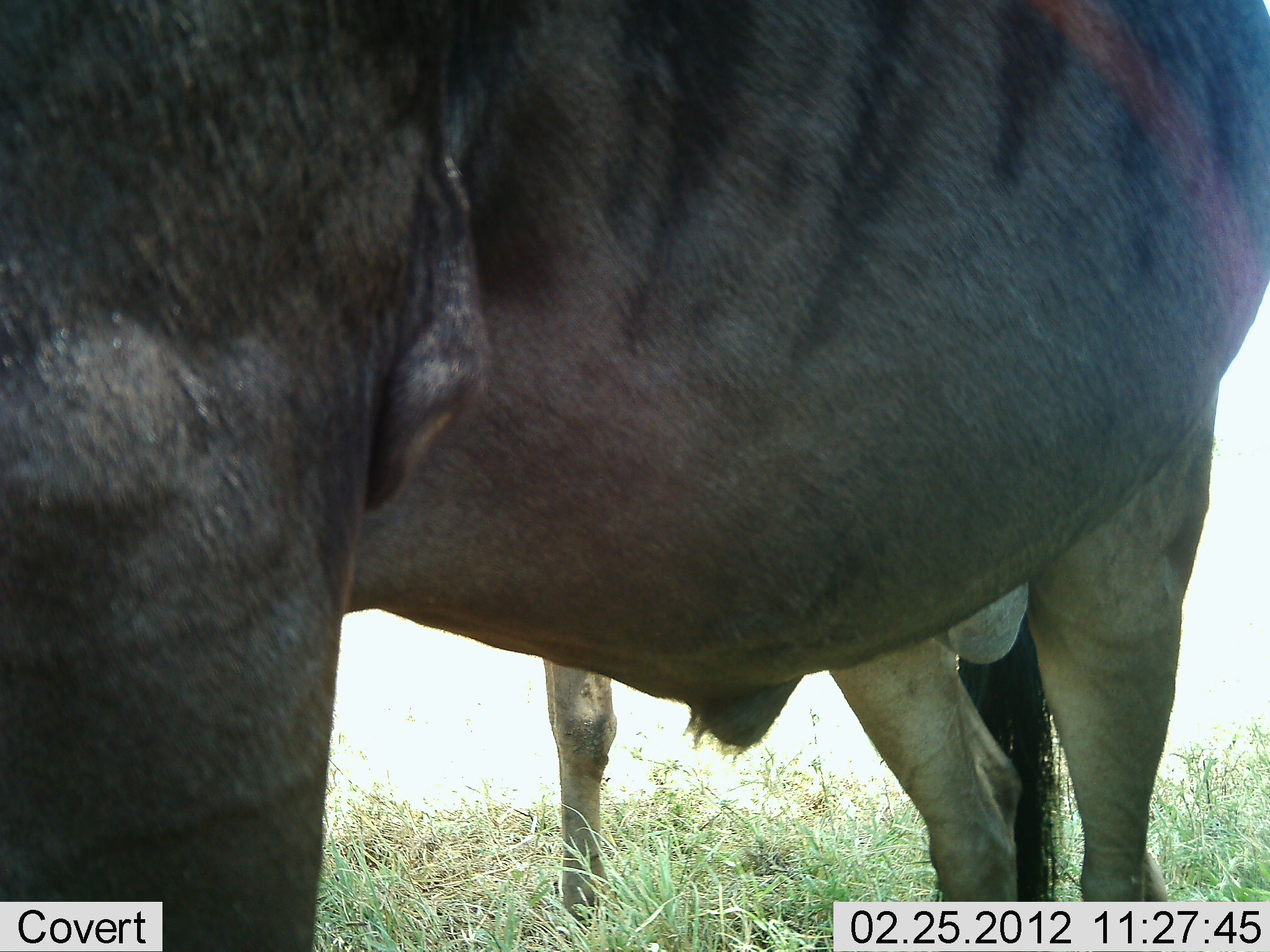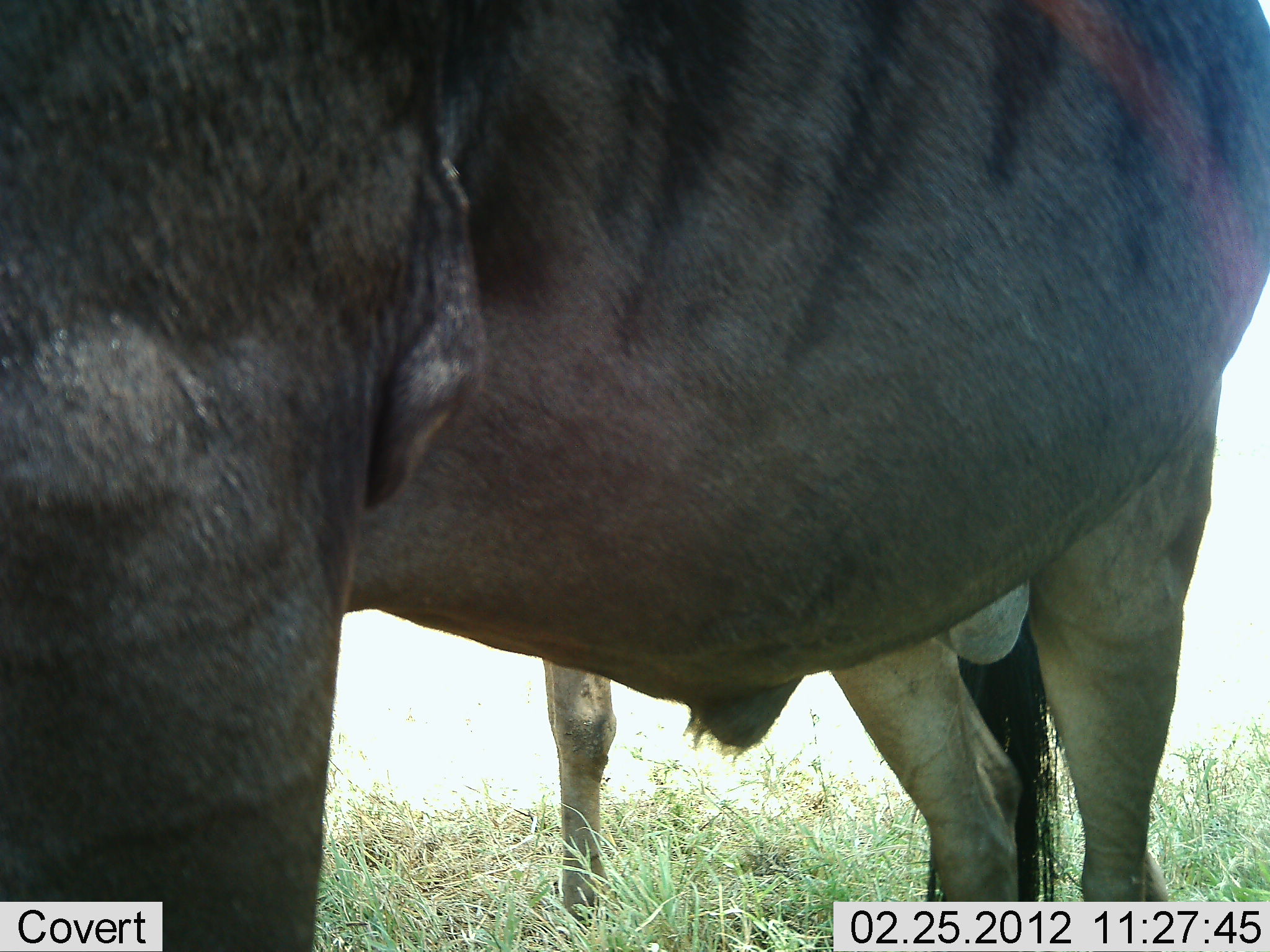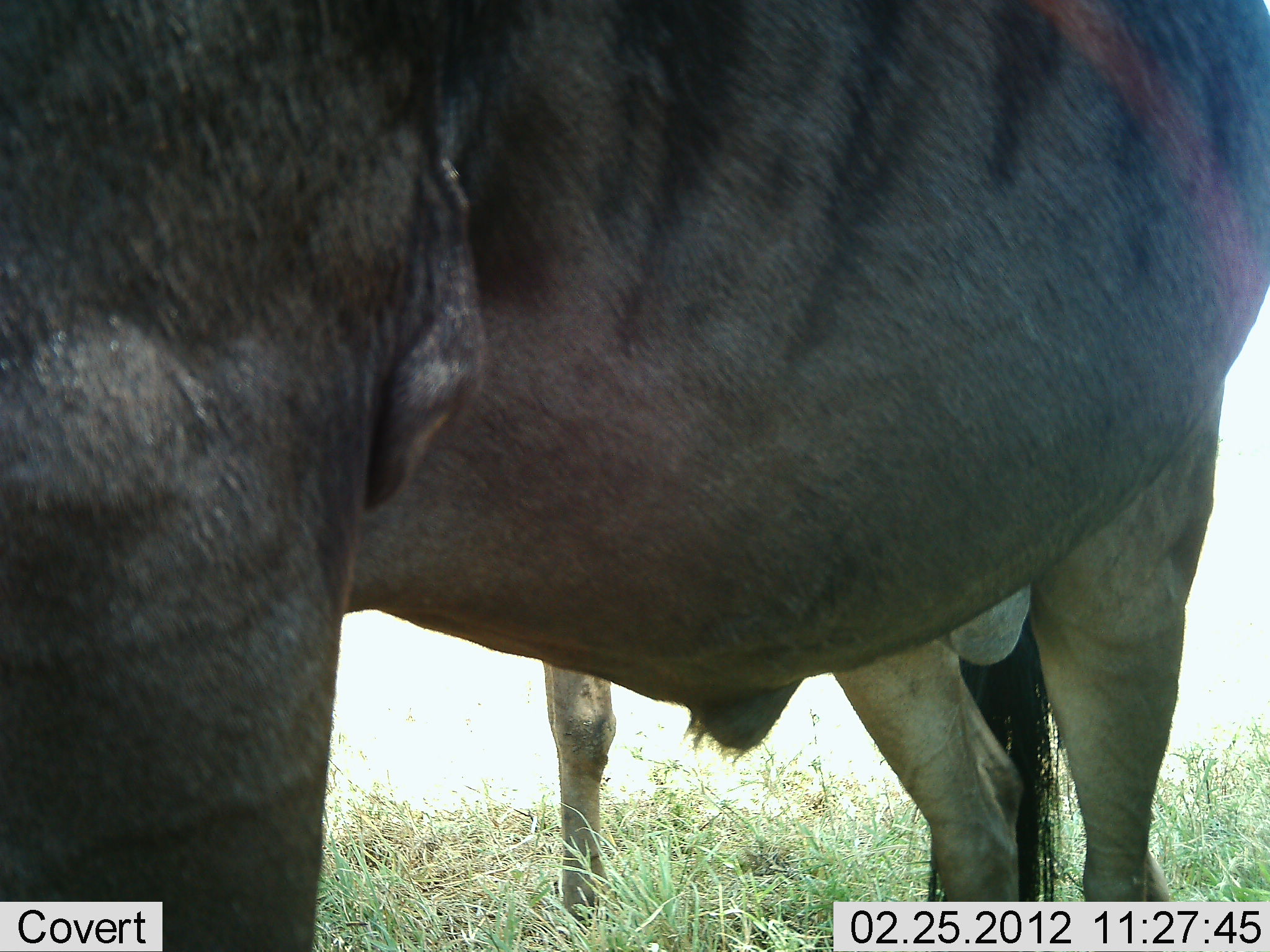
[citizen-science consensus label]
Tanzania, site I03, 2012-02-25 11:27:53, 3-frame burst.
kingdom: Animalia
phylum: Chordata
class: Mammalia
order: Artiodactyla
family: Bovidae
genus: Connochaetes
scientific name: Connochaetes taurinus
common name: blue wildebeest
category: wildebeest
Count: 2.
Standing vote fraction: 100%.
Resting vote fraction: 0%.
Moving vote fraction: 0%.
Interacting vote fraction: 0%.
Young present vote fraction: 6%.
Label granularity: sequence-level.